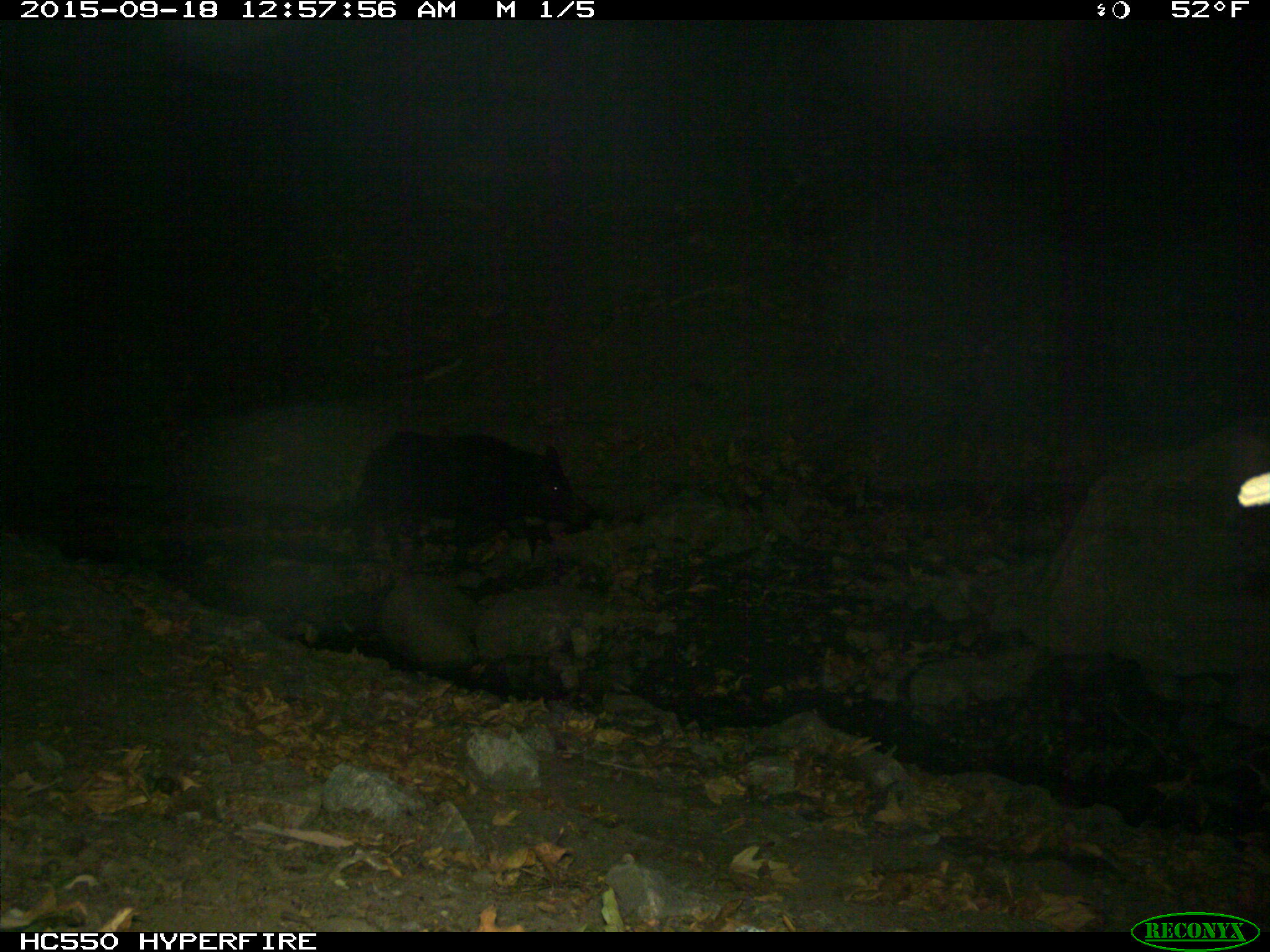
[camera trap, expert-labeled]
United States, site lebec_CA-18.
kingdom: Animalia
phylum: Chordata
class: Mammalia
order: Artiodactyla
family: Suidae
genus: Sus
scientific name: Sus scrofa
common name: wild boar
Sus scrofa (wild boar).